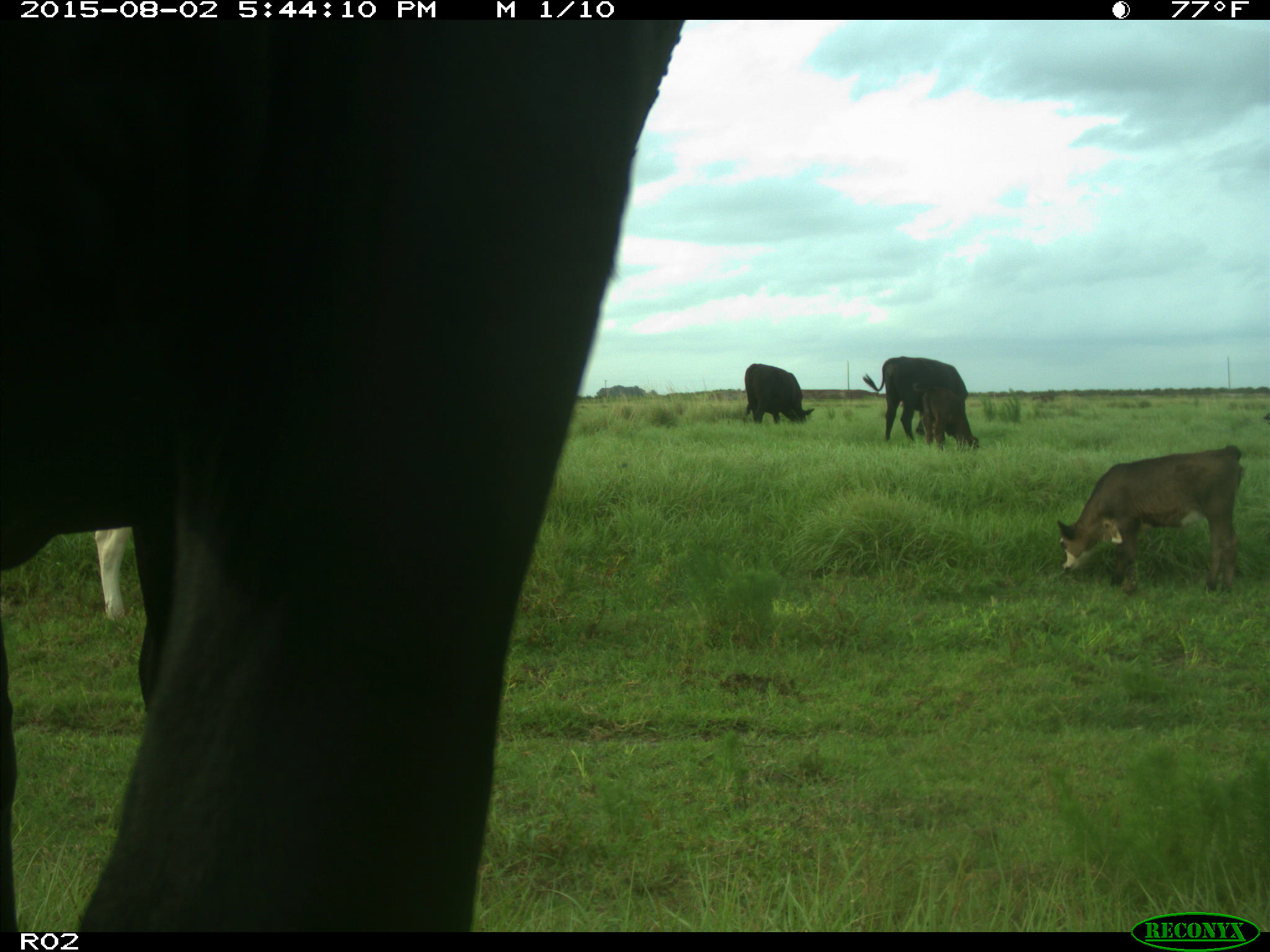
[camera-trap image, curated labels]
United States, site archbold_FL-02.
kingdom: Animalia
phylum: Chordata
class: Mammalia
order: Artiodactyla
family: Bovidae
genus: Bos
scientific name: Bos taurus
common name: domestic cow